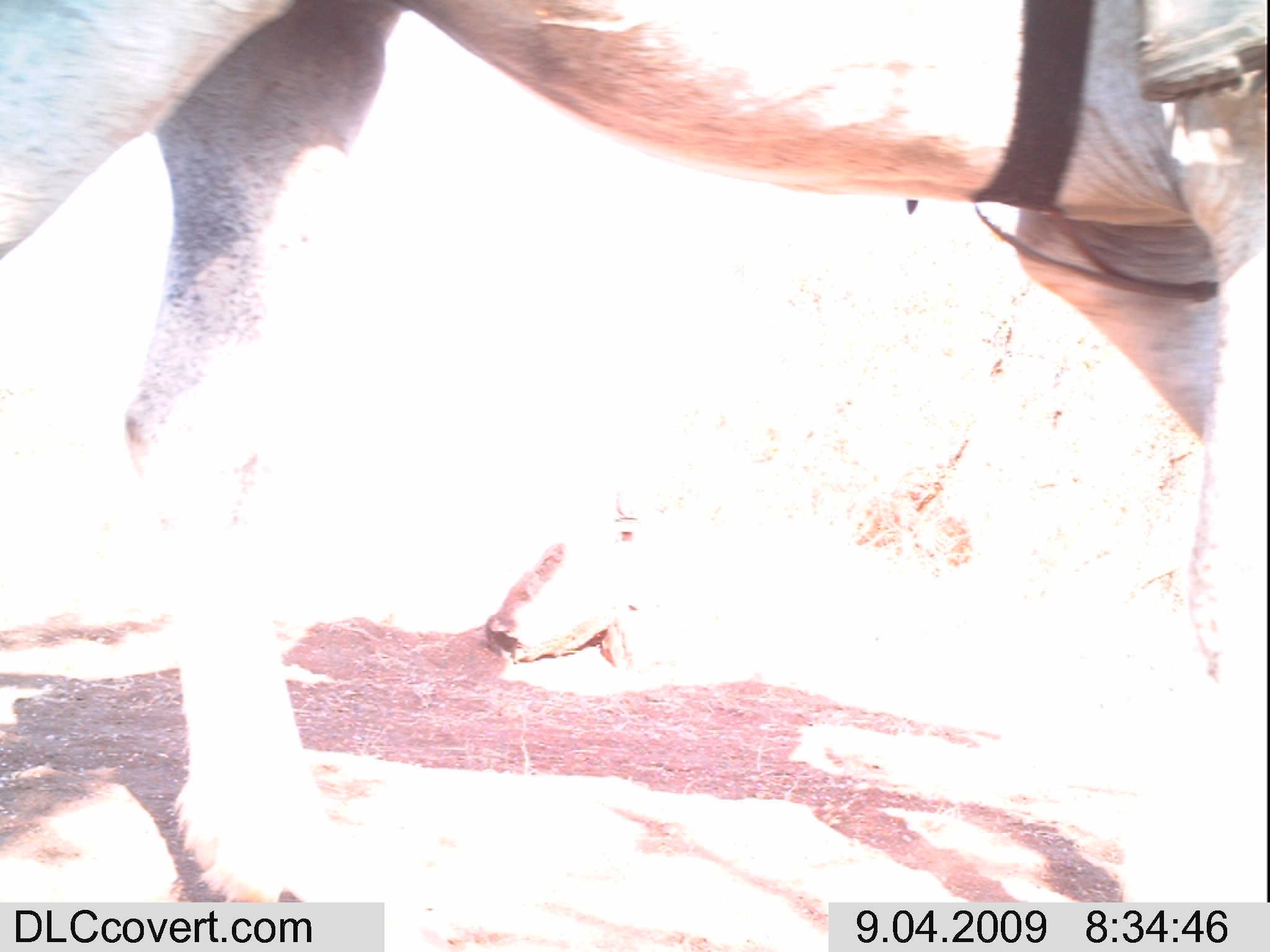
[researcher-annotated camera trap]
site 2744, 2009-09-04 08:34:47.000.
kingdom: Animalia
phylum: Chordata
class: Mammalia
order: Perissodactyla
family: Equidae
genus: Equus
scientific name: Equus ferus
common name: wild horse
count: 1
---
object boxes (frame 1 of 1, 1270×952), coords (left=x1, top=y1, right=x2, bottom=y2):
equus ferus: (left=0, top=0, right=1263, bottom=952)